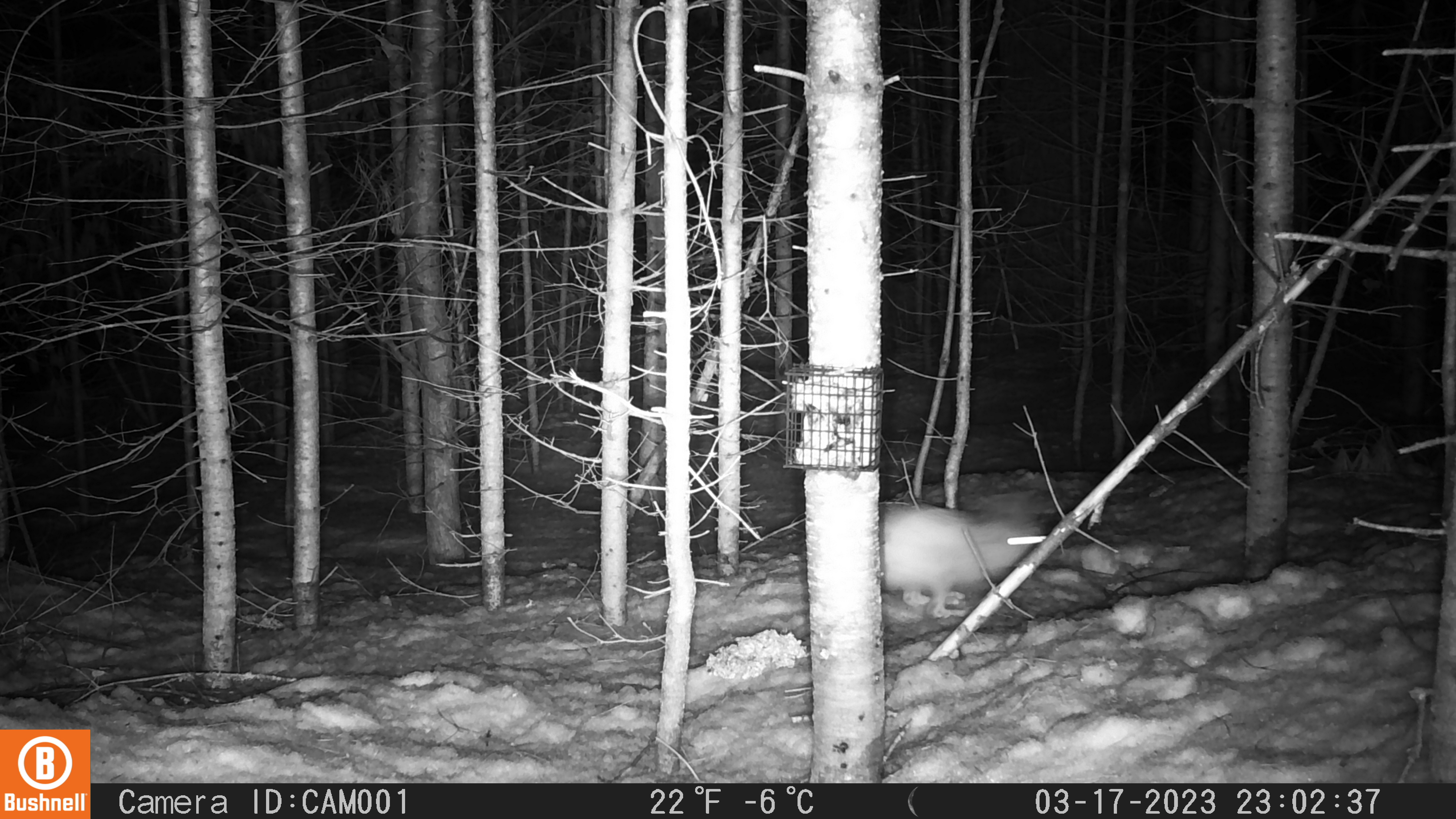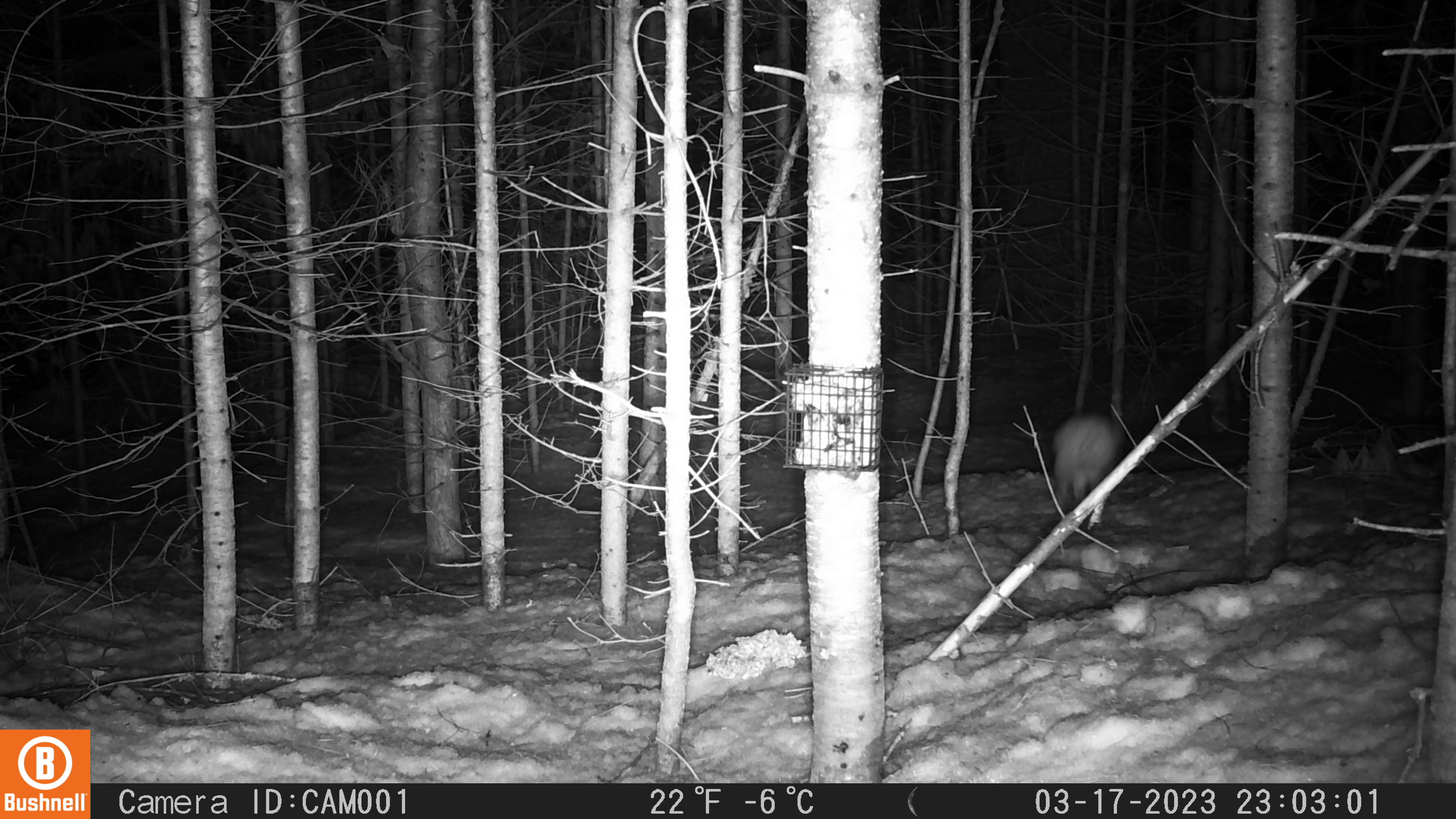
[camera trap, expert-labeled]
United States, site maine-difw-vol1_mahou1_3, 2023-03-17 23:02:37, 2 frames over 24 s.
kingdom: Animalia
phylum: Chordata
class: Mammalia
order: Lagomorpha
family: Leporidae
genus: Lepus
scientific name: Lepus americanus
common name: snowshoe hare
Snowshoe hare (Lepus americanus).